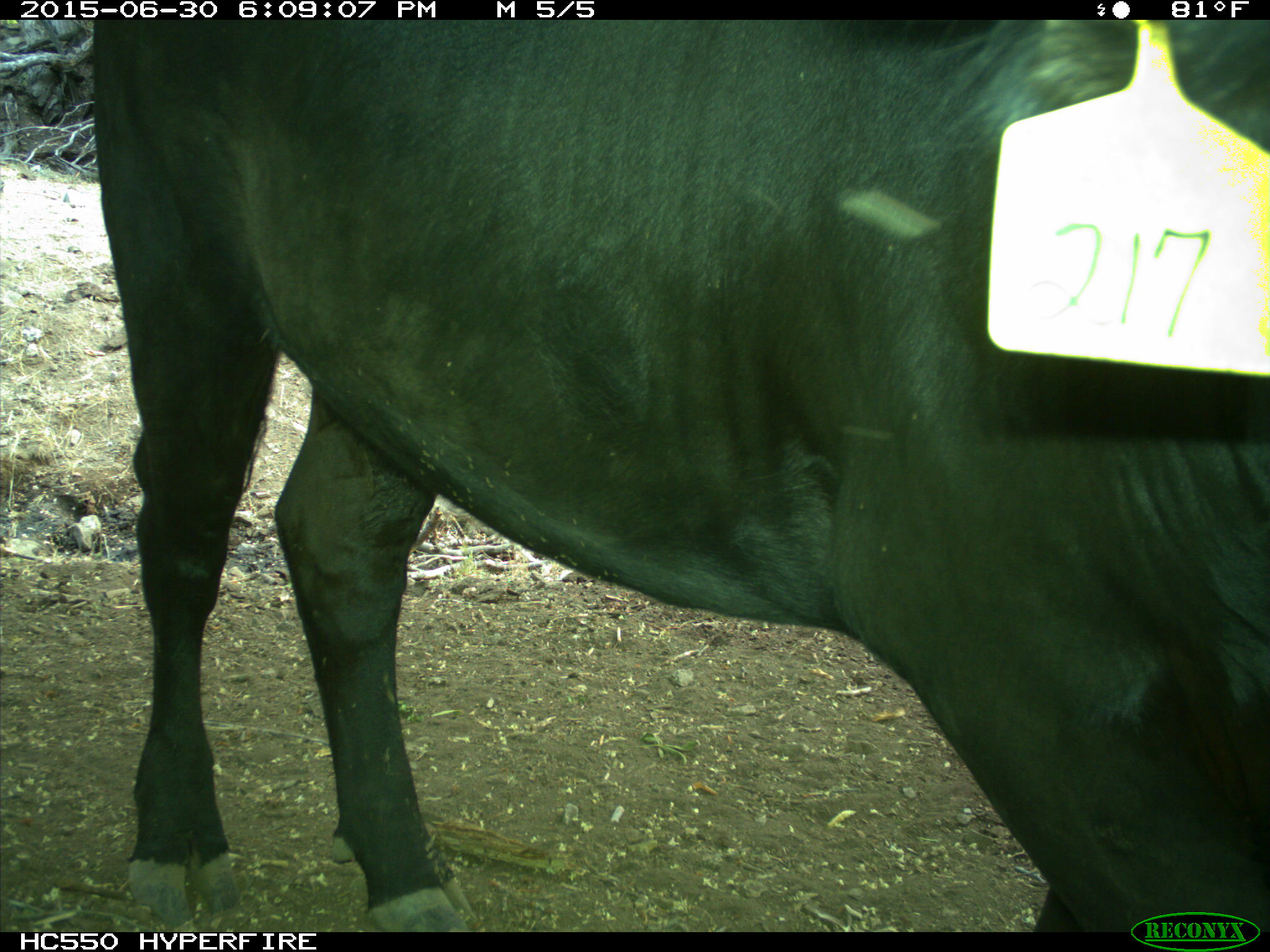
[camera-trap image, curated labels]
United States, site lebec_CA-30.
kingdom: Animalia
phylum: Chordata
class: Mammalia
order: Artiodactyla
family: Bovidae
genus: Bos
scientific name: Bos taurus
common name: domestic cow